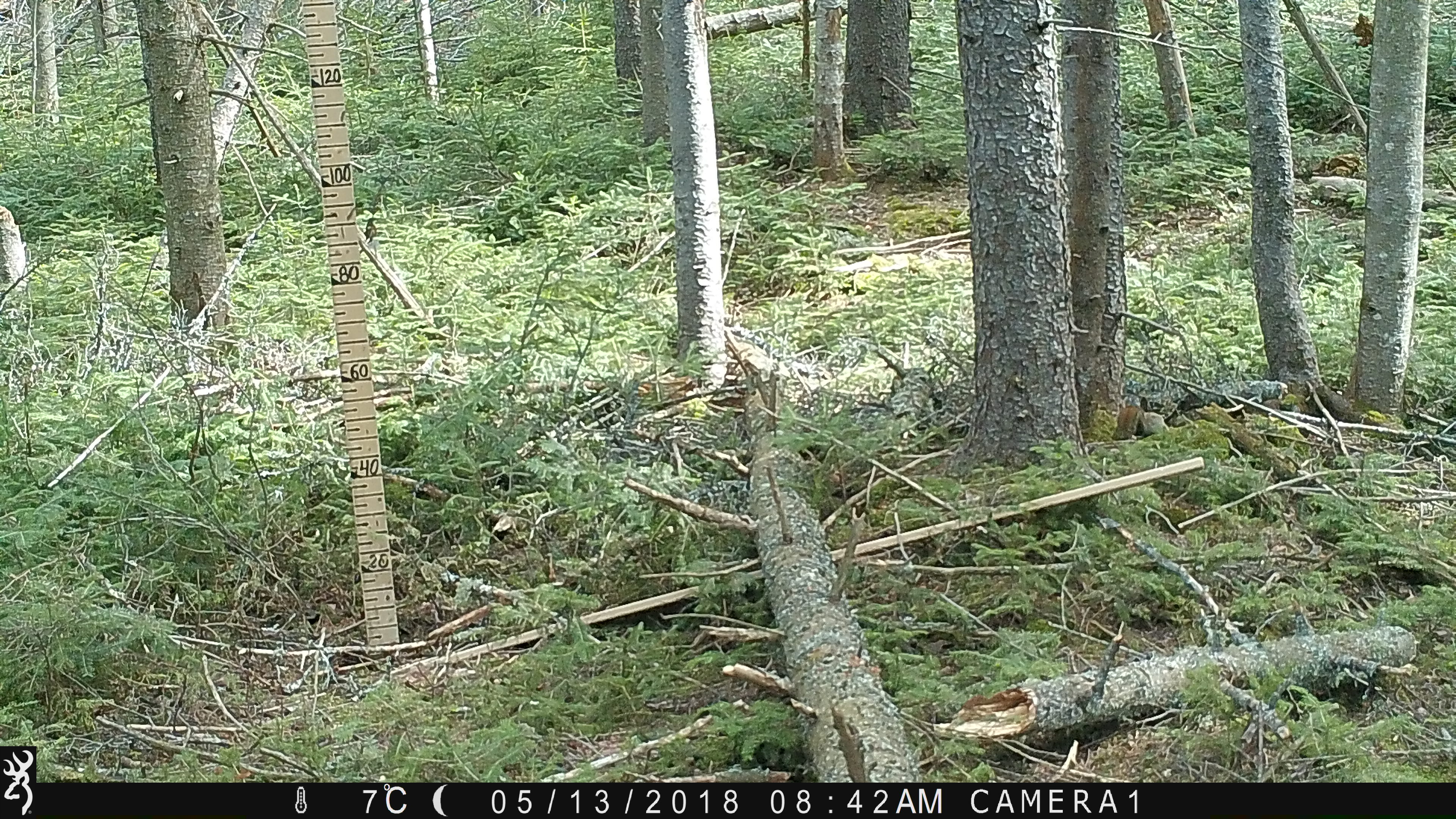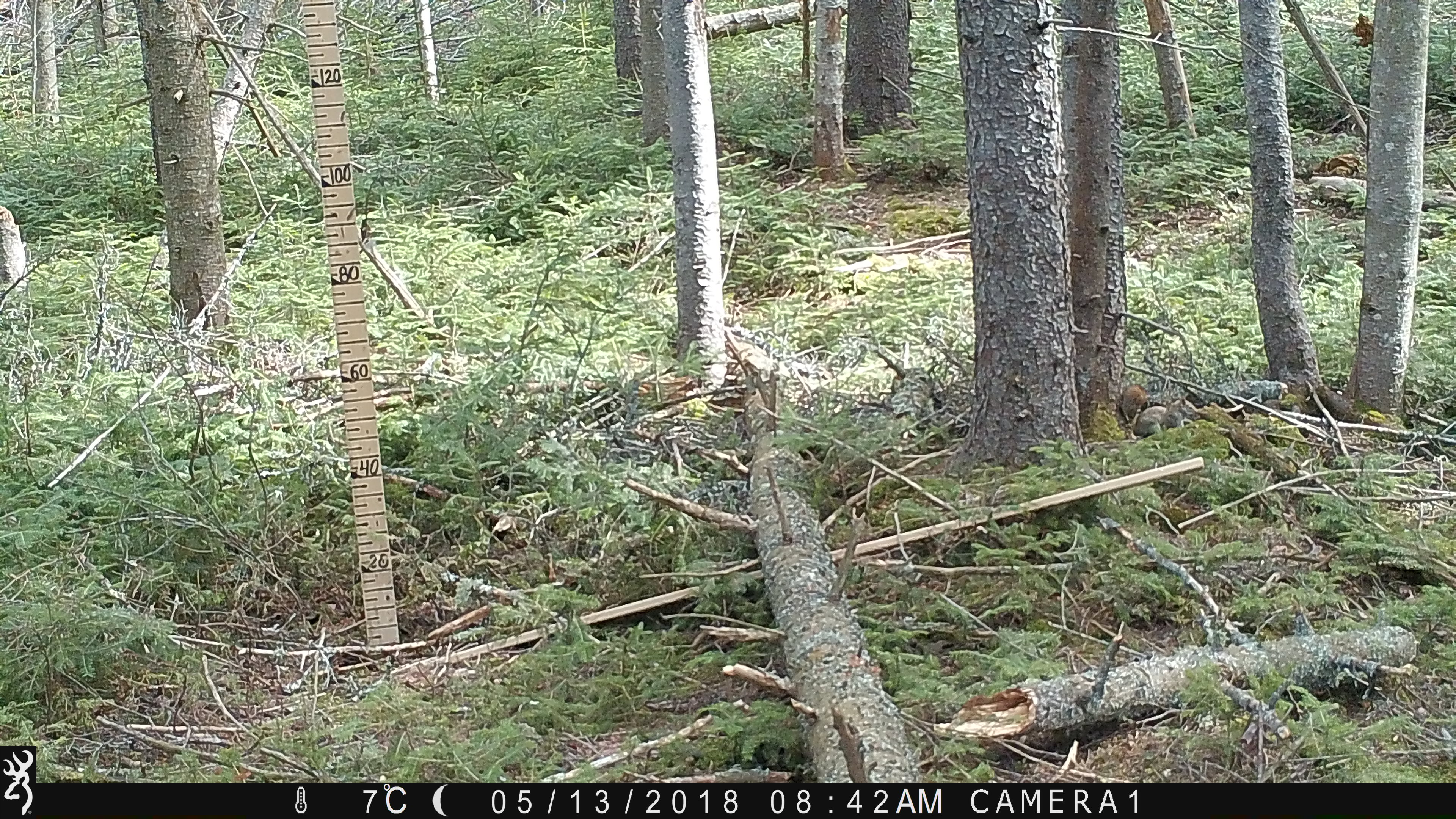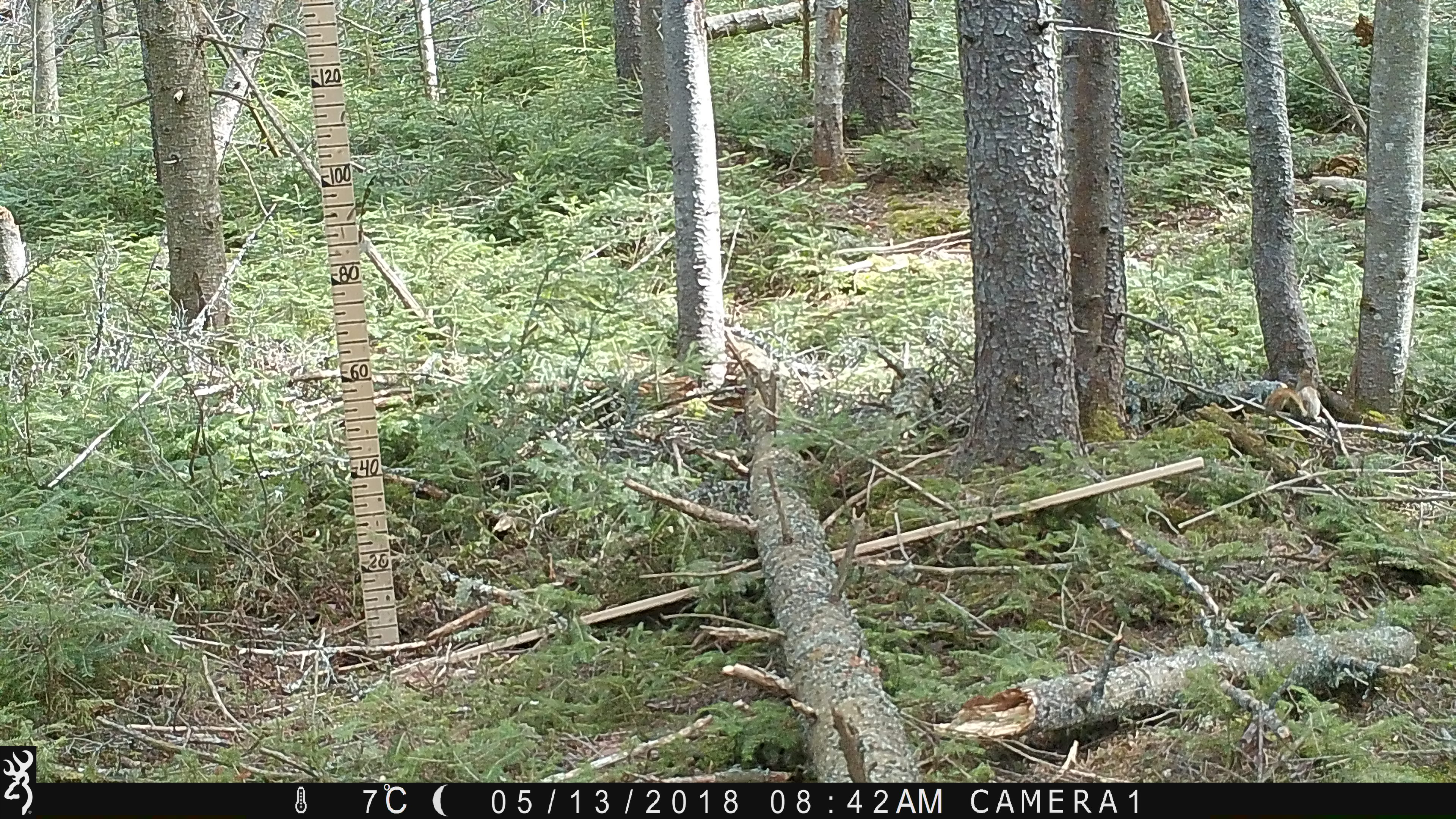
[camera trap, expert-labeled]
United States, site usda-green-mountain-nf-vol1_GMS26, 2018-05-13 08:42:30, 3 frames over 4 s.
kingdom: Animalia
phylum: Chordata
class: Mammalia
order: Rodentia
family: Sciuridae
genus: Tamiasciurus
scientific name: Tamiasciurus hudsonicus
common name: red squirrel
Red squirrel (Tamiasciurus hudsonicus).